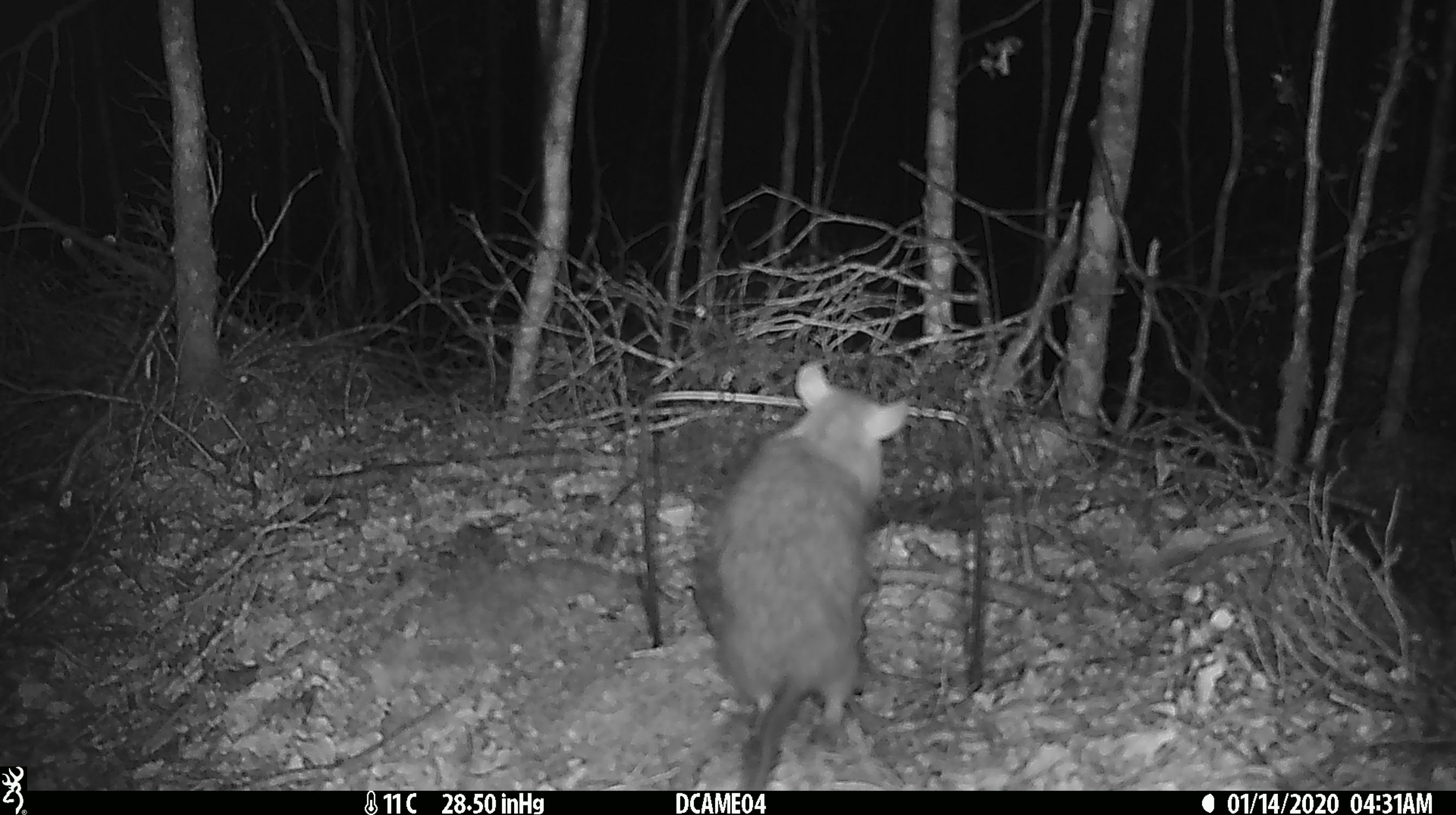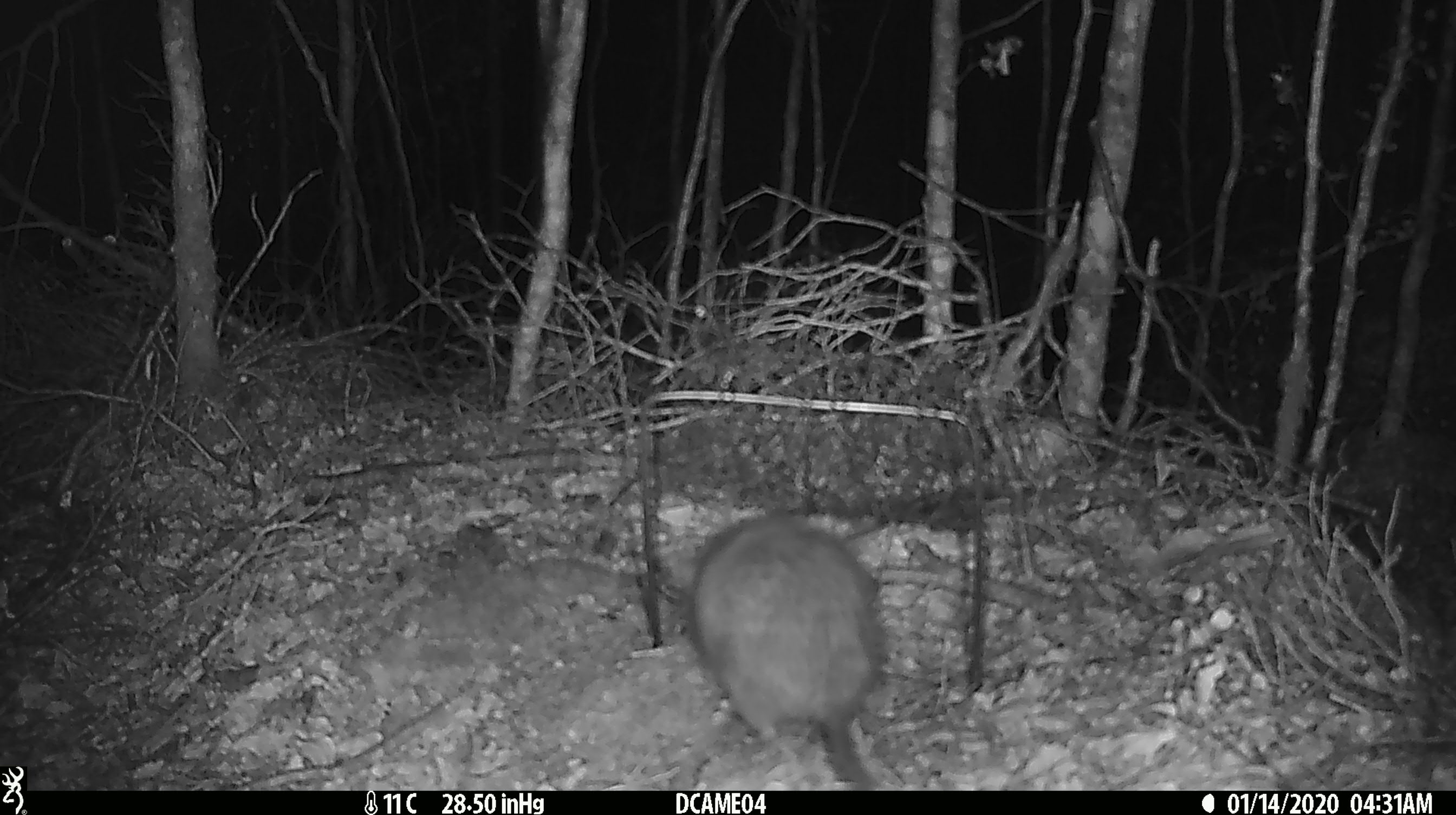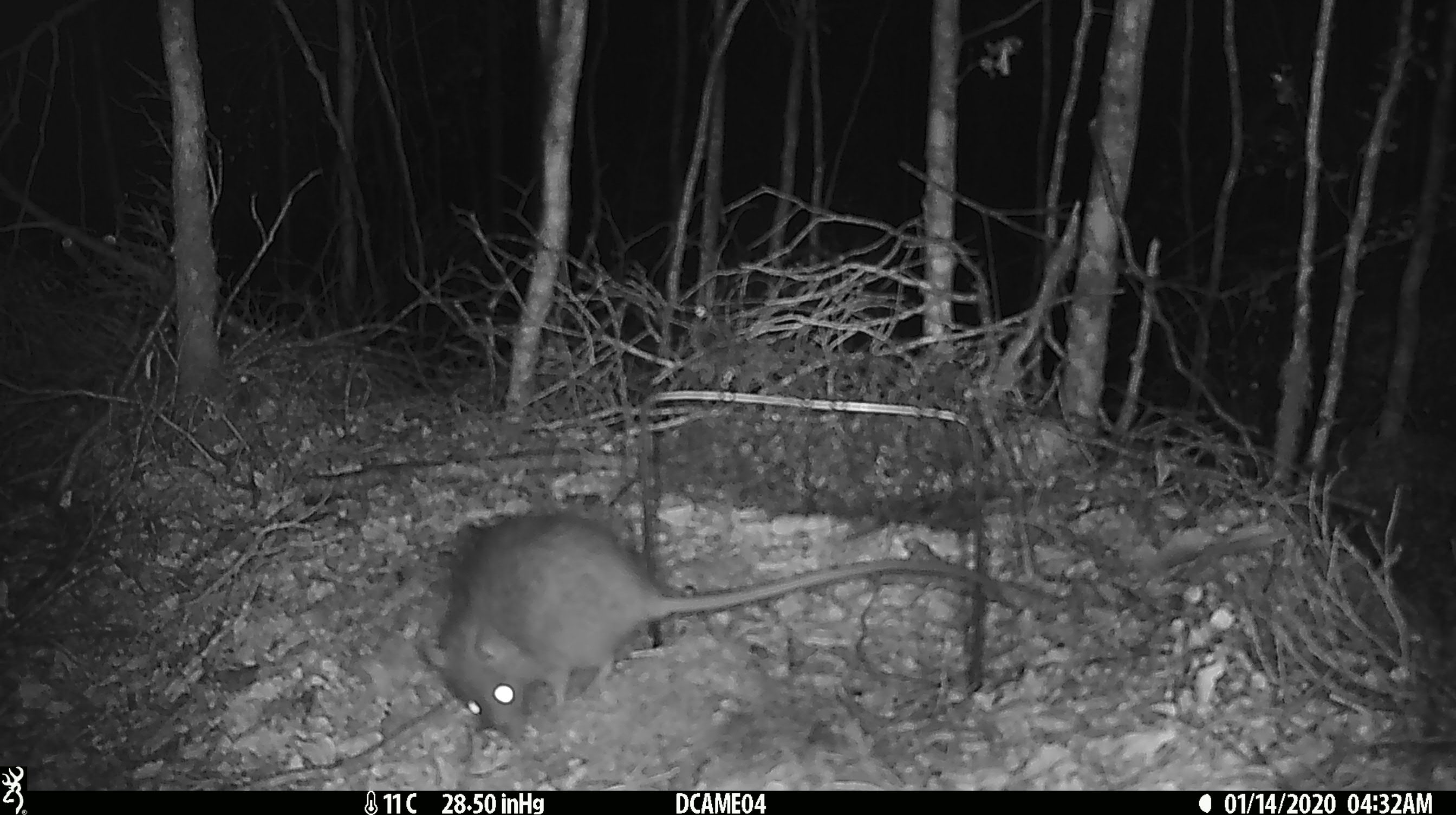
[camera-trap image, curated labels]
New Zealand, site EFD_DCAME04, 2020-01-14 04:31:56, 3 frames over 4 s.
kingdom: Animalia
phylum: Chordata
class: Mammalia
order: Rodentia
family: Muridae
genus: Rattus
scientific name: Rattus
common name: rat